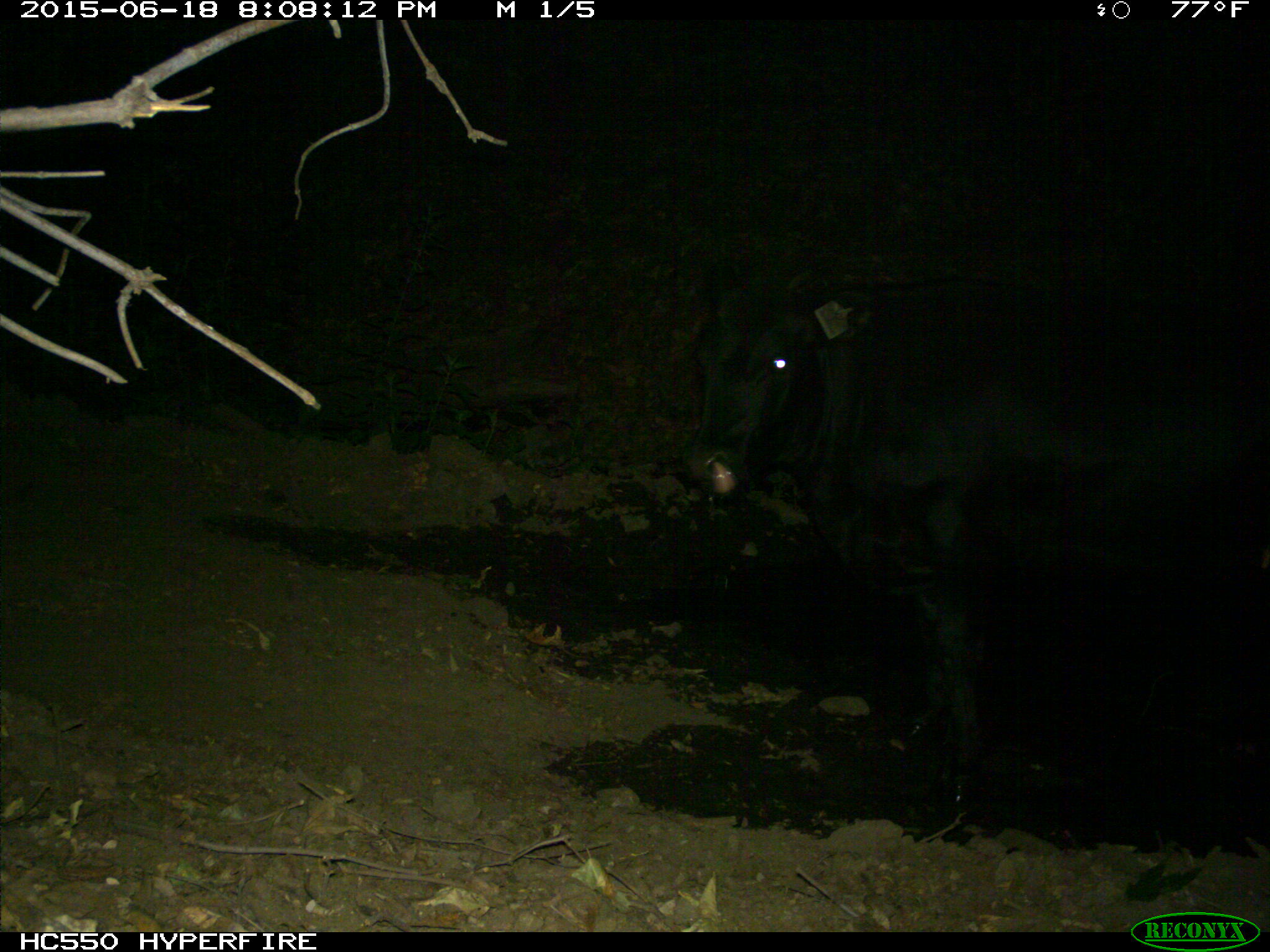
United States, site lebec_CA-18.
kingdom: Animalia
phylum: Chordata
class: Mammalia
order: Artiodactyla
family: Bovidae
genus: Bos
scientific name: Bos taurus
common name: domestic cow